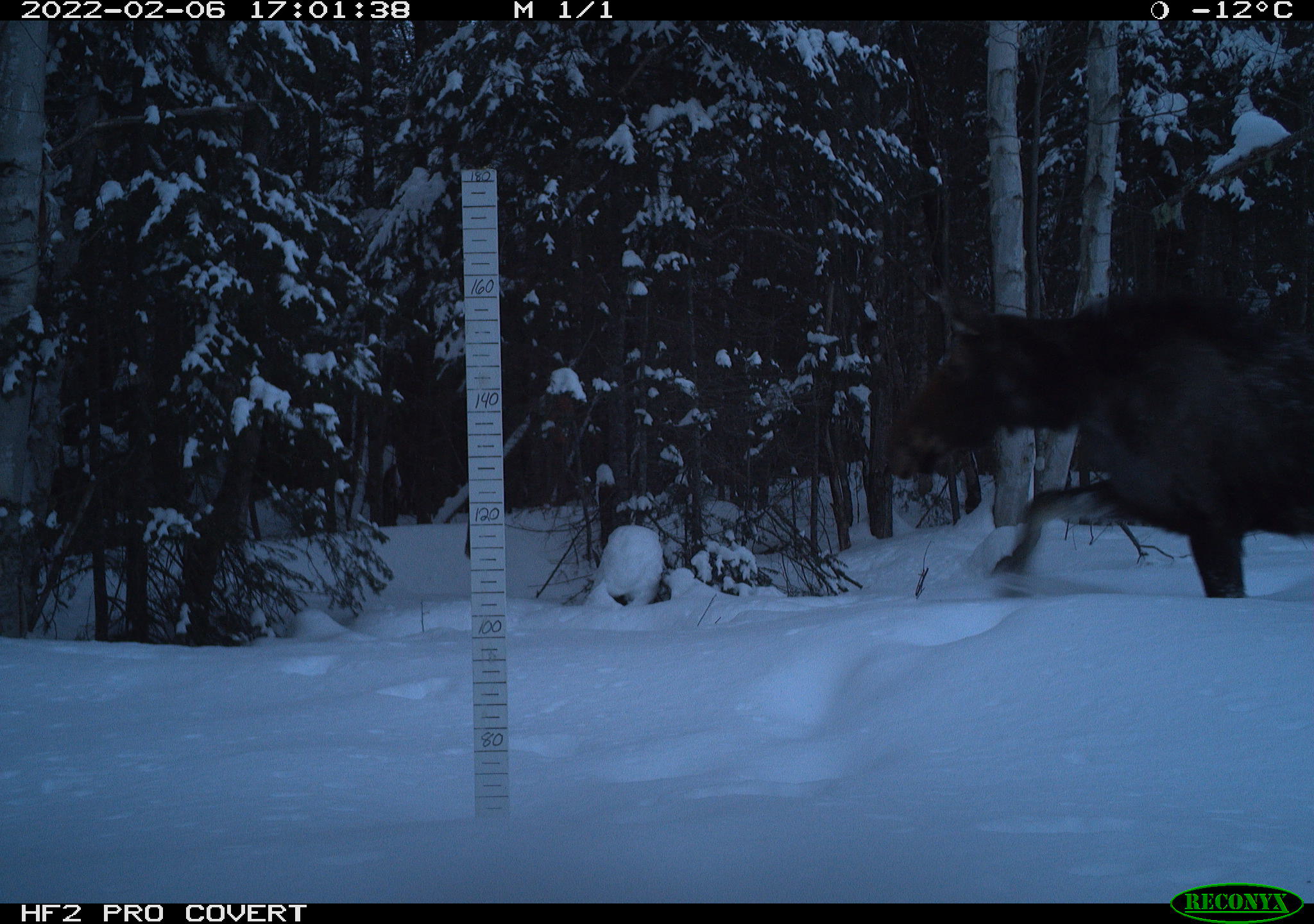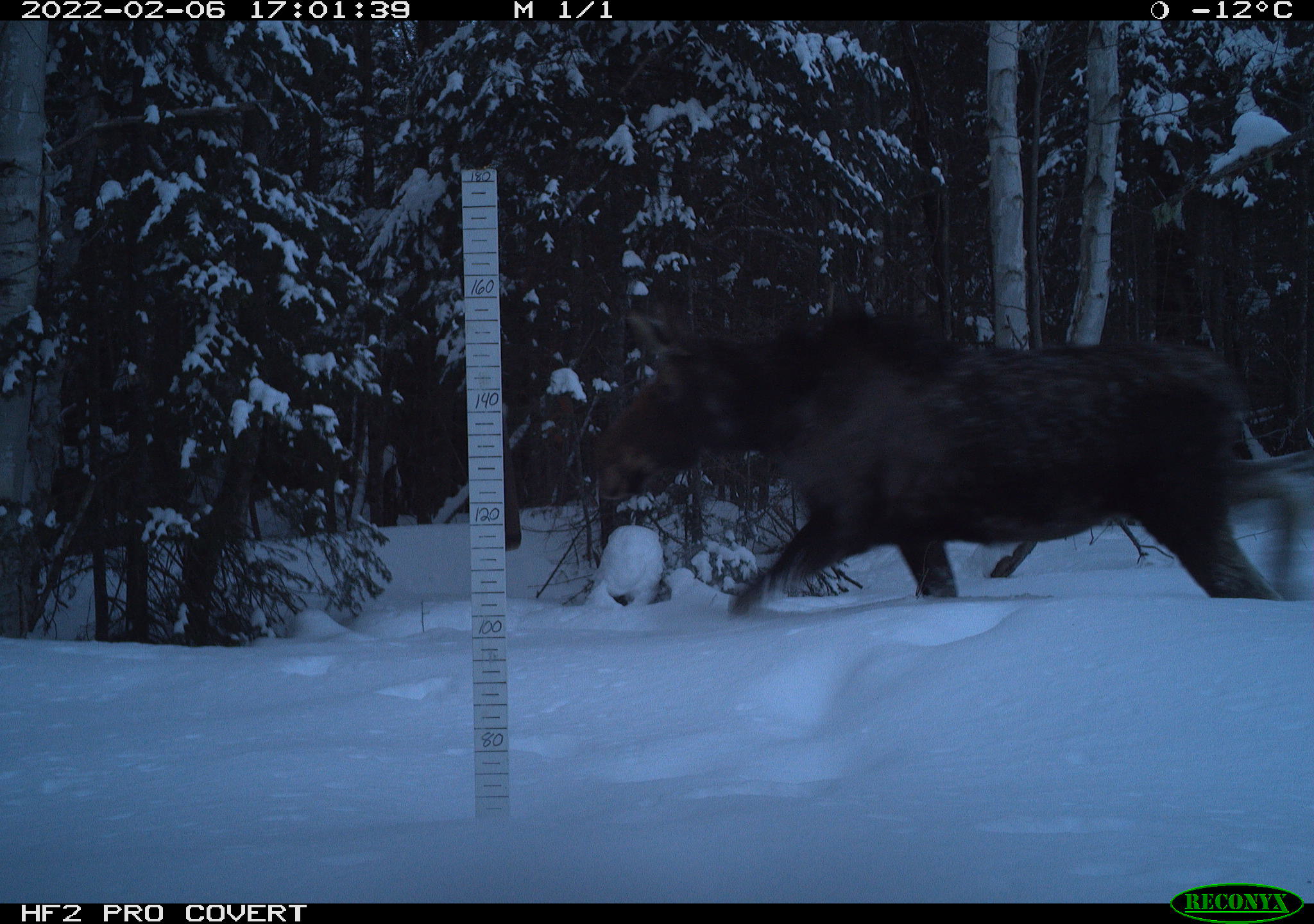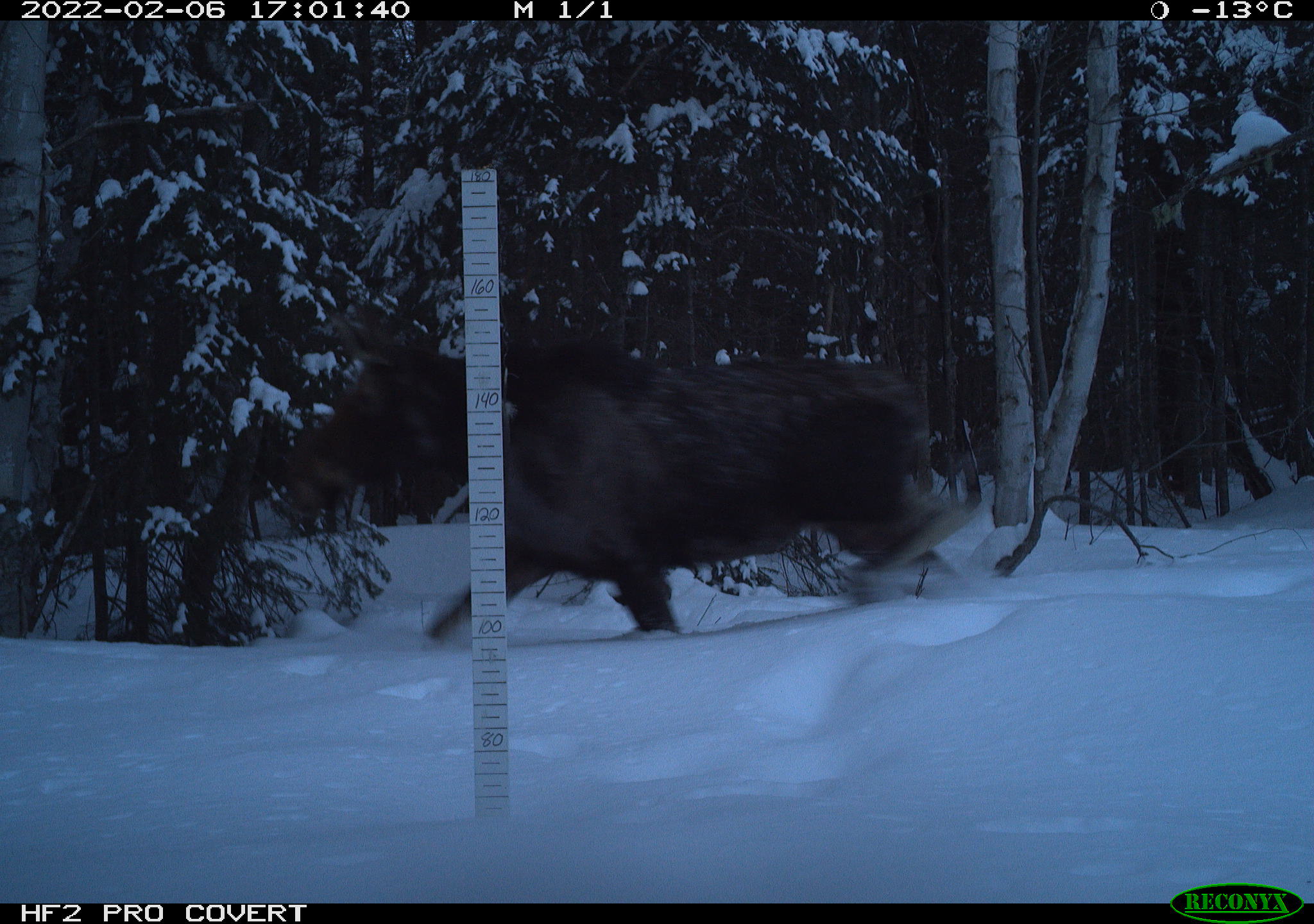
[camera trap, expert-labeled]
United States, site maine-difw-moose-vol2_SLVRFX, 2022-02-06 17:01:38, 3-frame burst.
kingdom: Animalia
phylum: Chordata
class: Mammalia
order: Artiodactyla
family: Cervidae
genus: Alces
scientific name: Alces alces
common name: moose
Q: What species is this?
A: Moose (Alces alces).